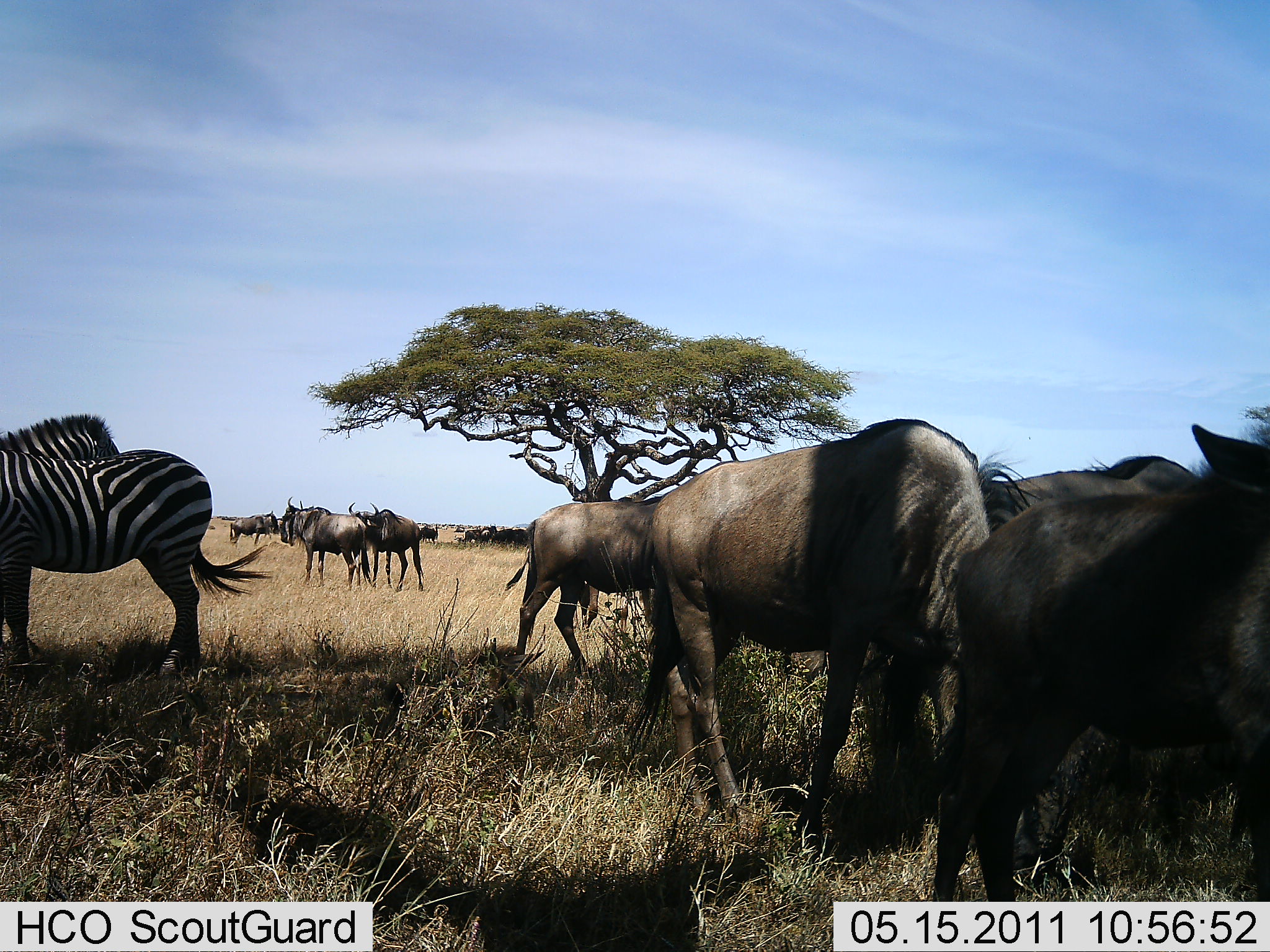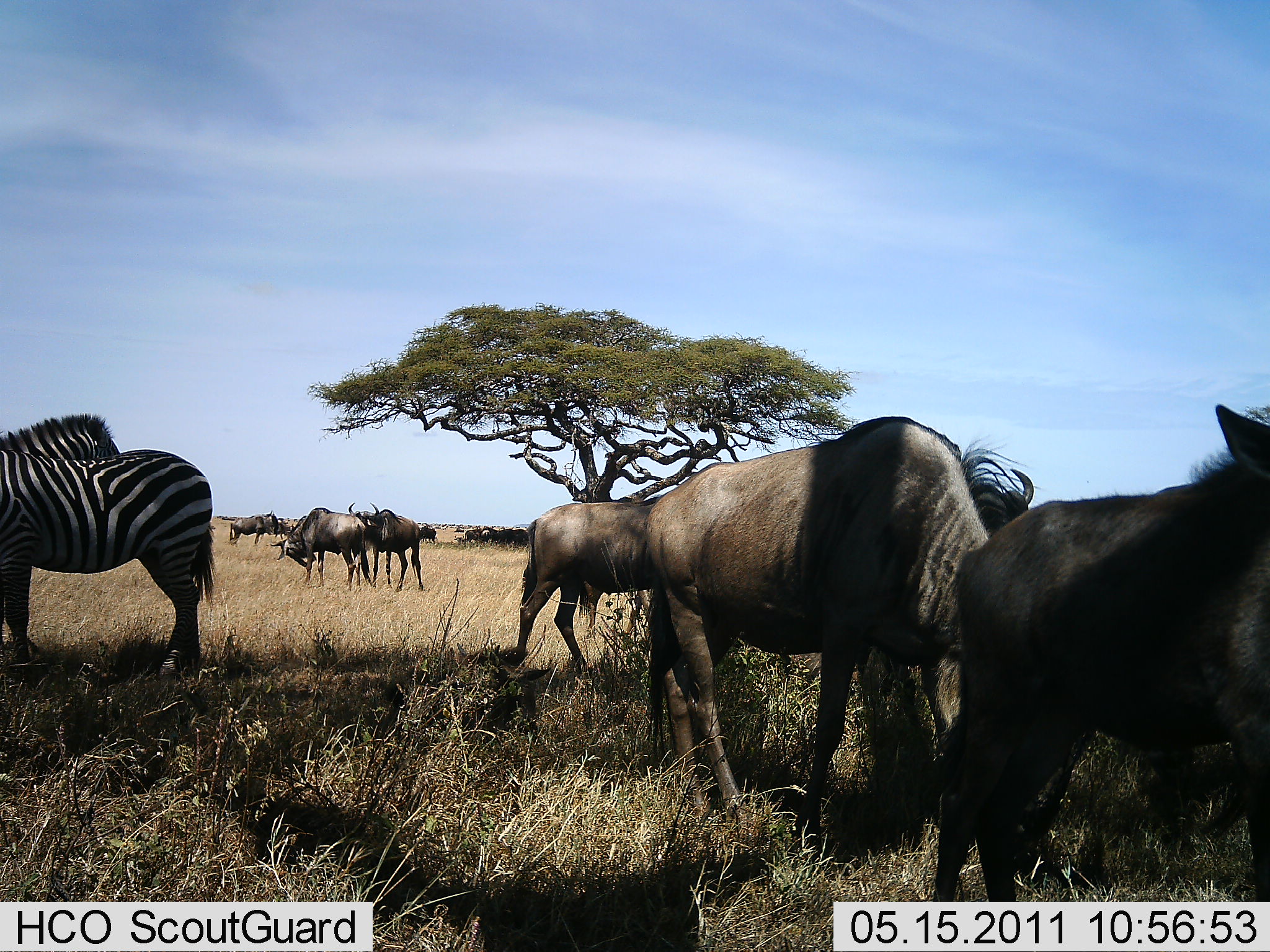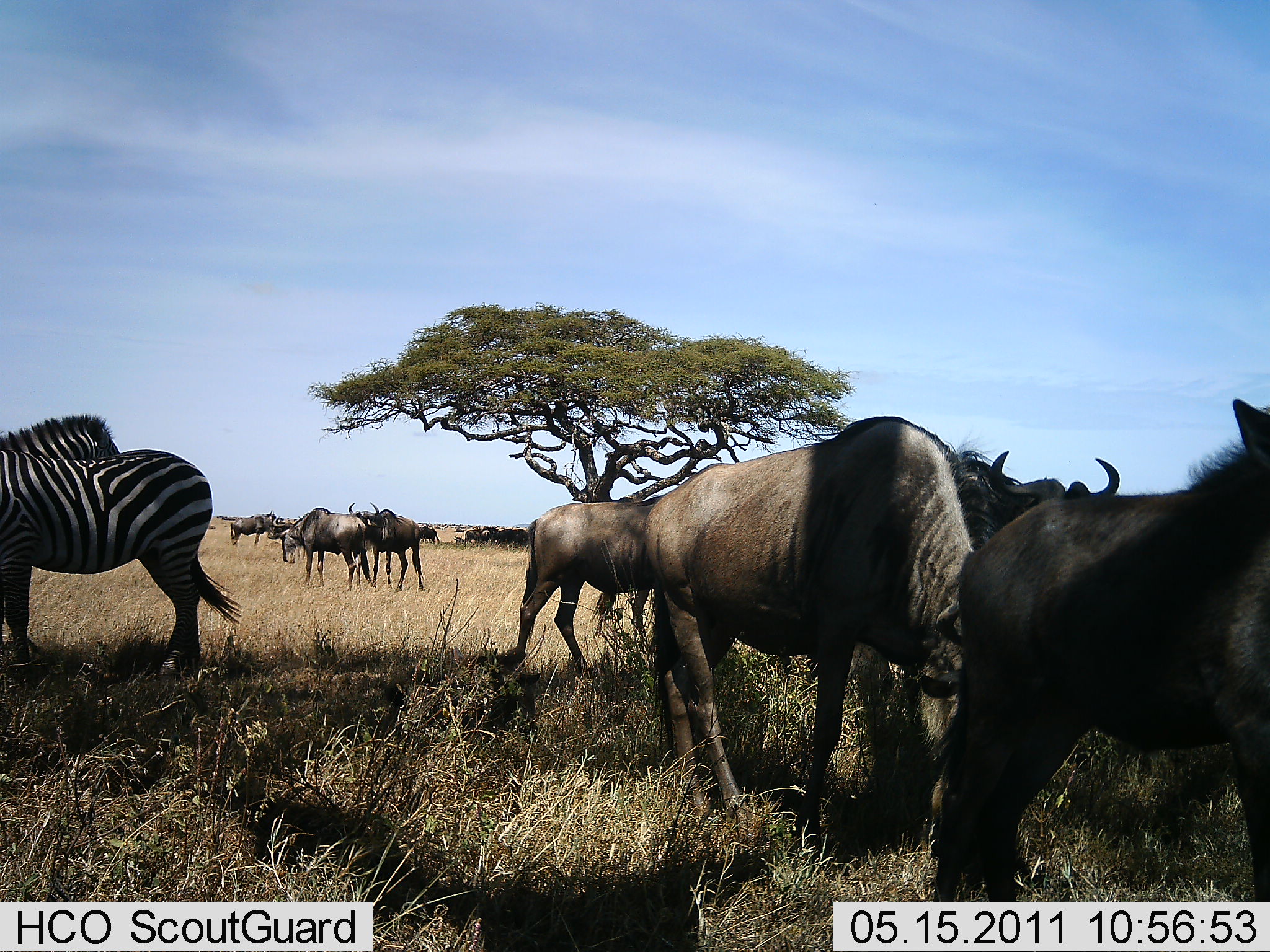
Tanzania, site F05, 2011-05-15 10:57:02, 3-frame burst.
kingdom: Animalia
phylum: Chordata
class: Mammalia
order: Artiodactyla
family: Bovidae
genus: Connochaetes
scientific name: Connochaetes taurinus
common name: blue wildebeest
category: wildebeest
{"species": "wildebeest (blue wildebeest) (Connochaetes taurinus)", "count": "11-50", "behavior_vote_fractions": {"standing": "73%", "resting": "0%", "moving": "18%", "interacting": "0%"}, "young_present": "0%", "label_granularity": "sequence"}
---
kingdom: Animalia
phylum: Chordata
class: Mammalia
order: Perissodactyla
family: Equidae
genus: Equus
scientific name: Equus quagga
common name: plains zebra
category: zebra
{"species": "zebra (plains zebra) (Equus quagga)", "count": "2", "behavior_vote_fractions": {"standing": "80%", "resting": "0%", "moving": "0%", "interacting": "0%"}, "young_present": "0%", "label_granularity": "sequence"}